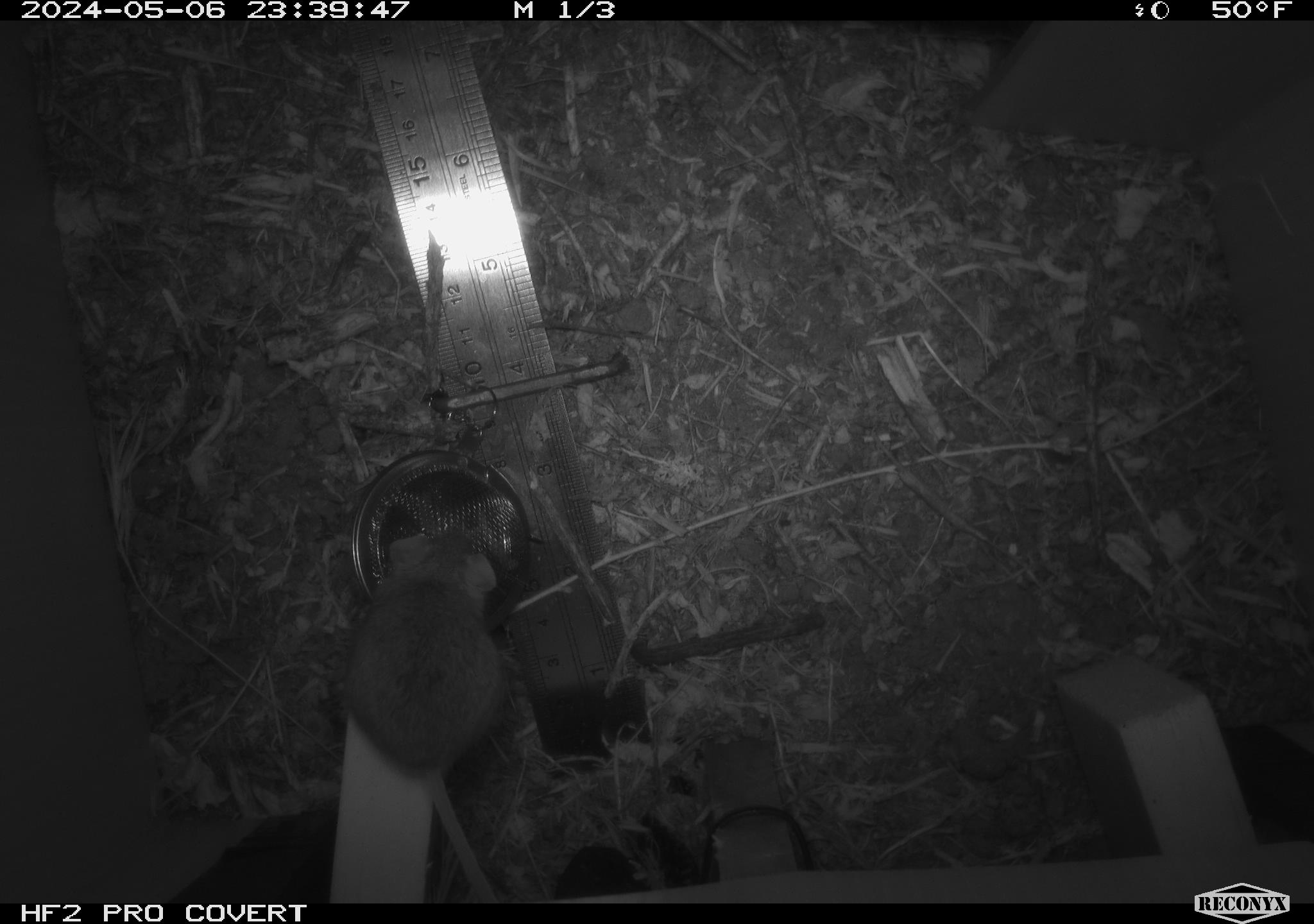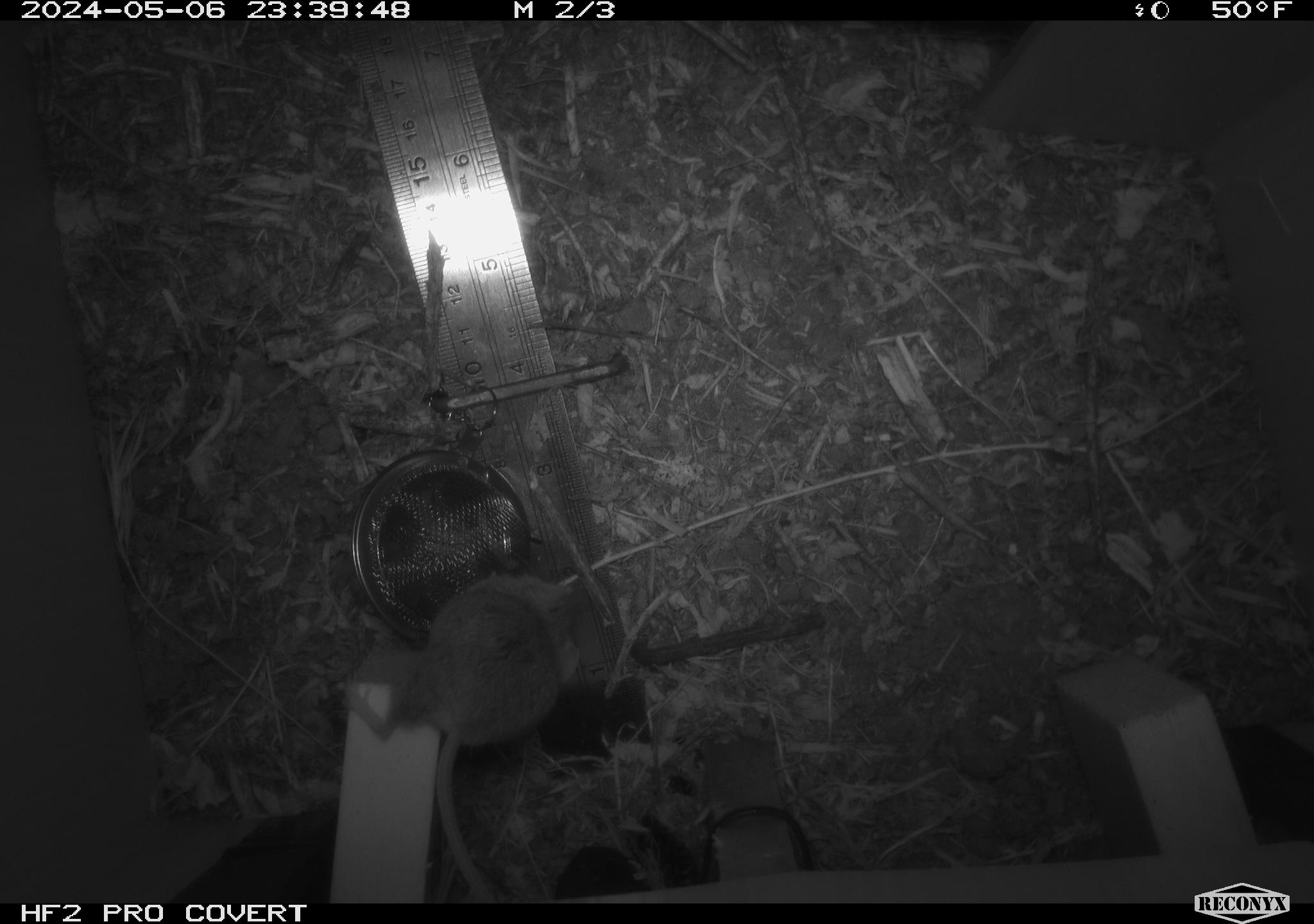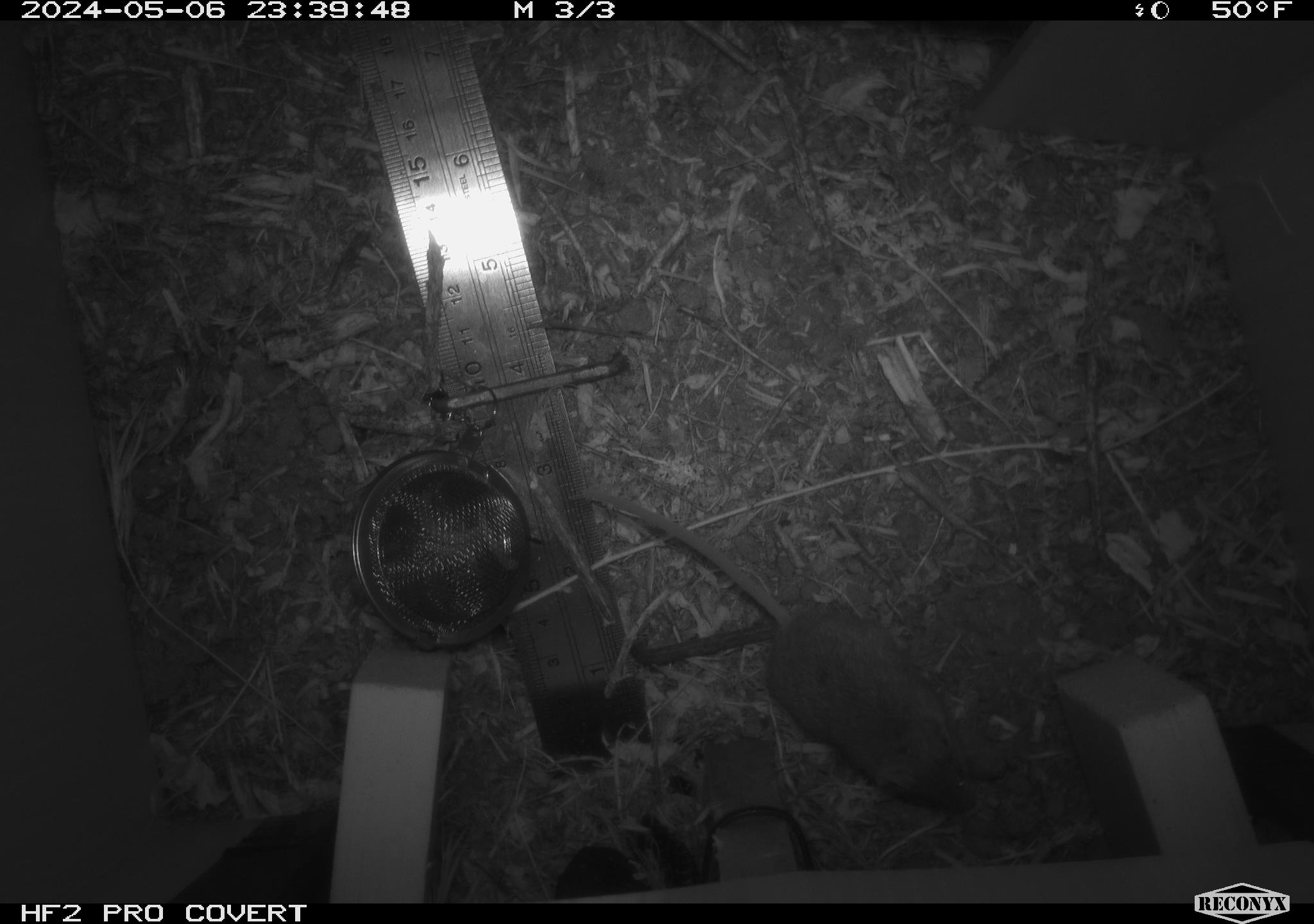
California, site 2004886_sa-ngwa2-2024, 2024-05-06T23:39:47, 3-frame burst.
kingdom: Animalia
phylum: Chordata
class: Mammalia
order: Rodentia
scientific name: Rodentia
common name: mouse species